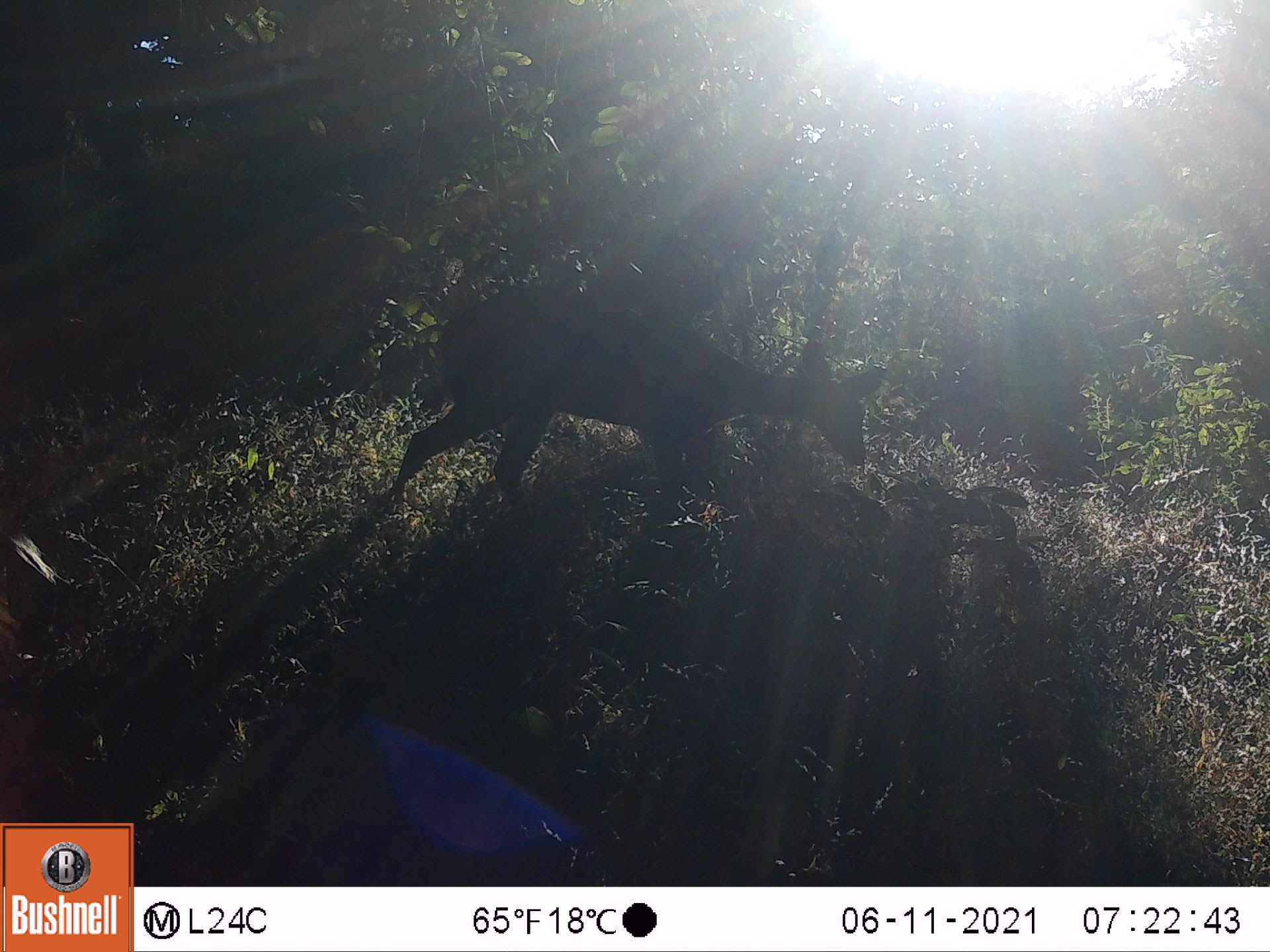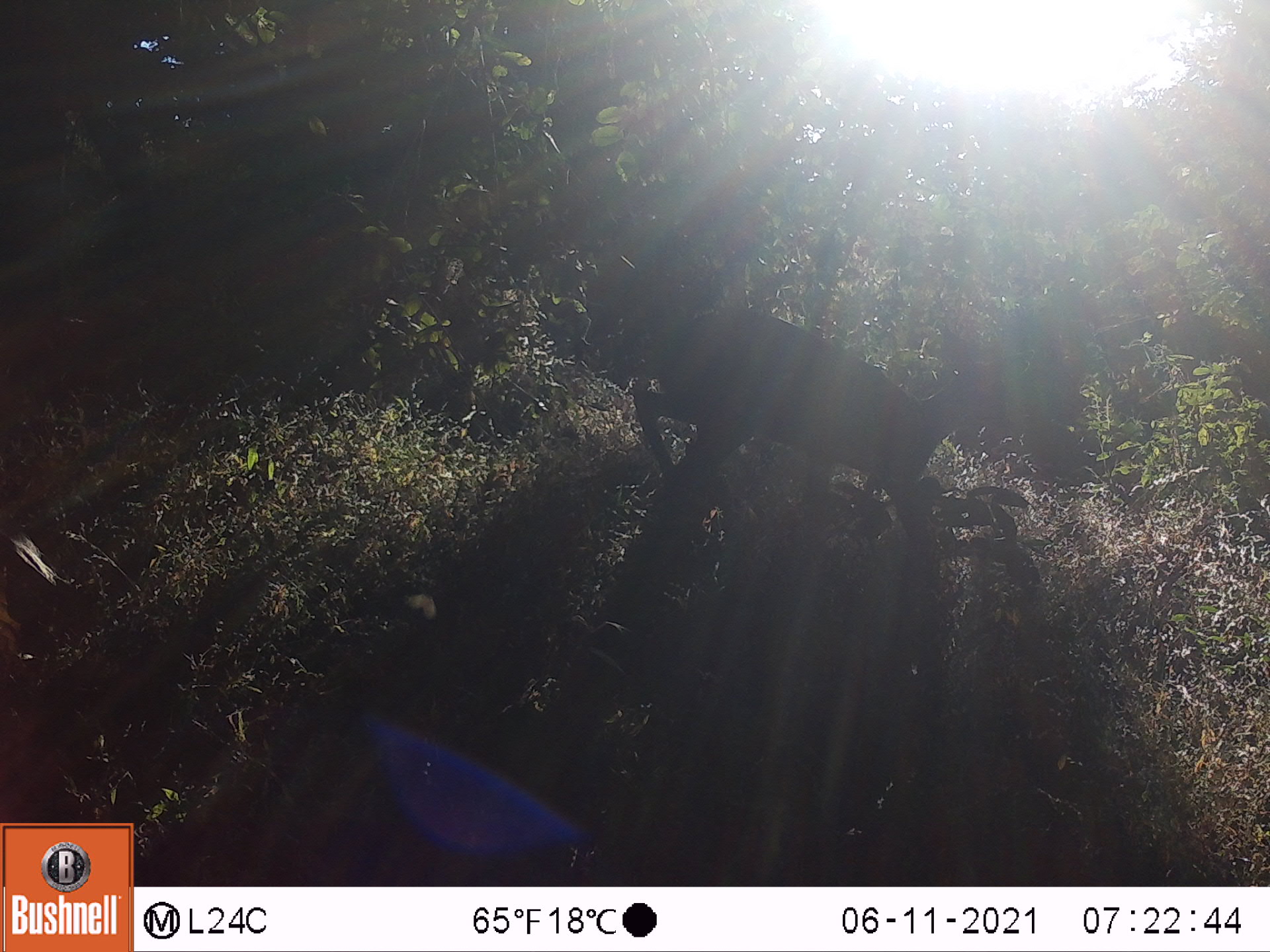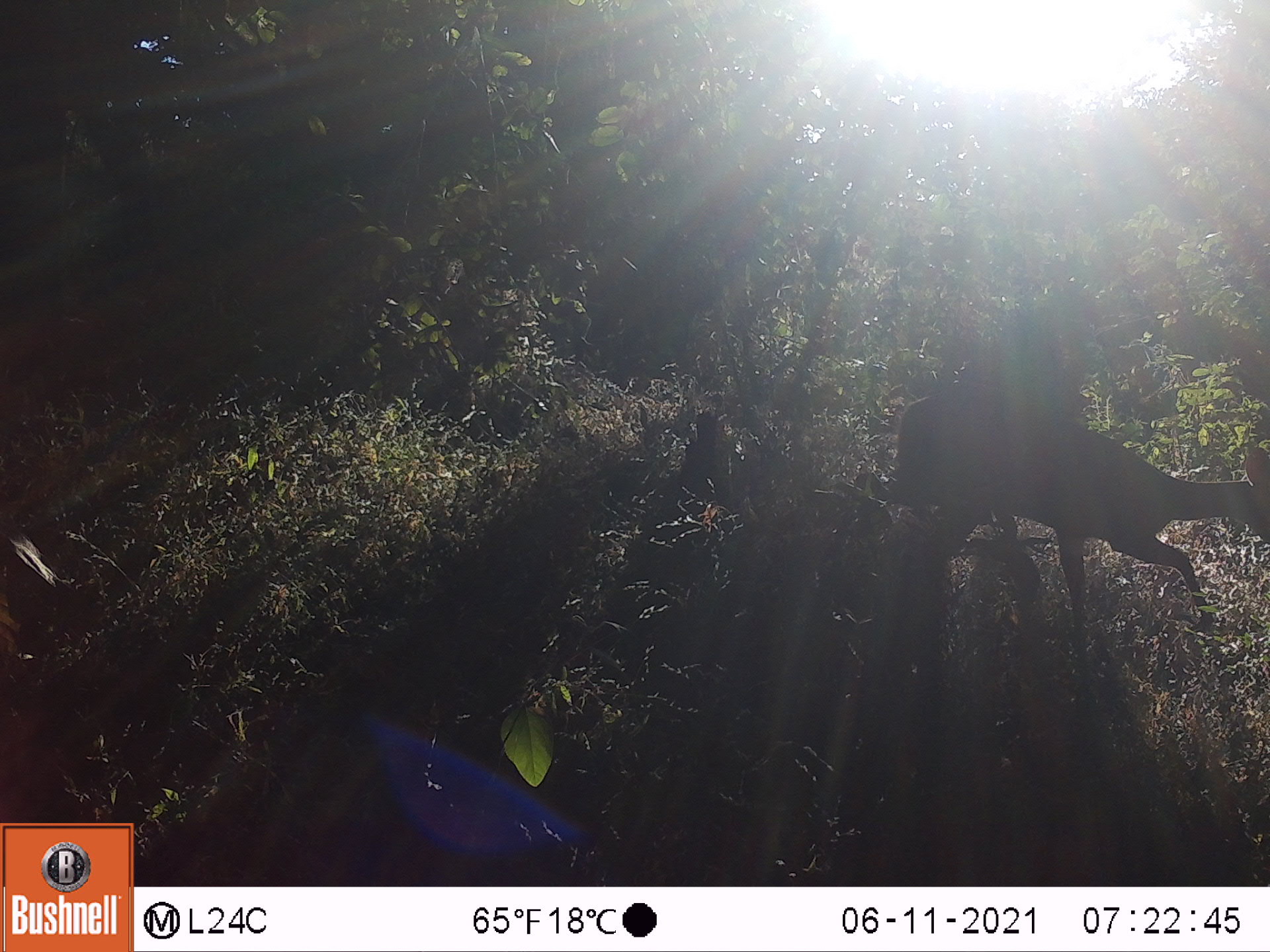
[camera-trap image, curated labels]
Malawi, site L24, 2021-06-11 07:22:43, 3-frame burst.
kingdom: Animalia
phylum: Chordata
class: Mammalia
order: Artiodactyla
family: Bovidae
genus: Tragelaphus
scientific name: Tragelaphus sylvaticus sylvaticus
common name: cape bushbuck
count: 1